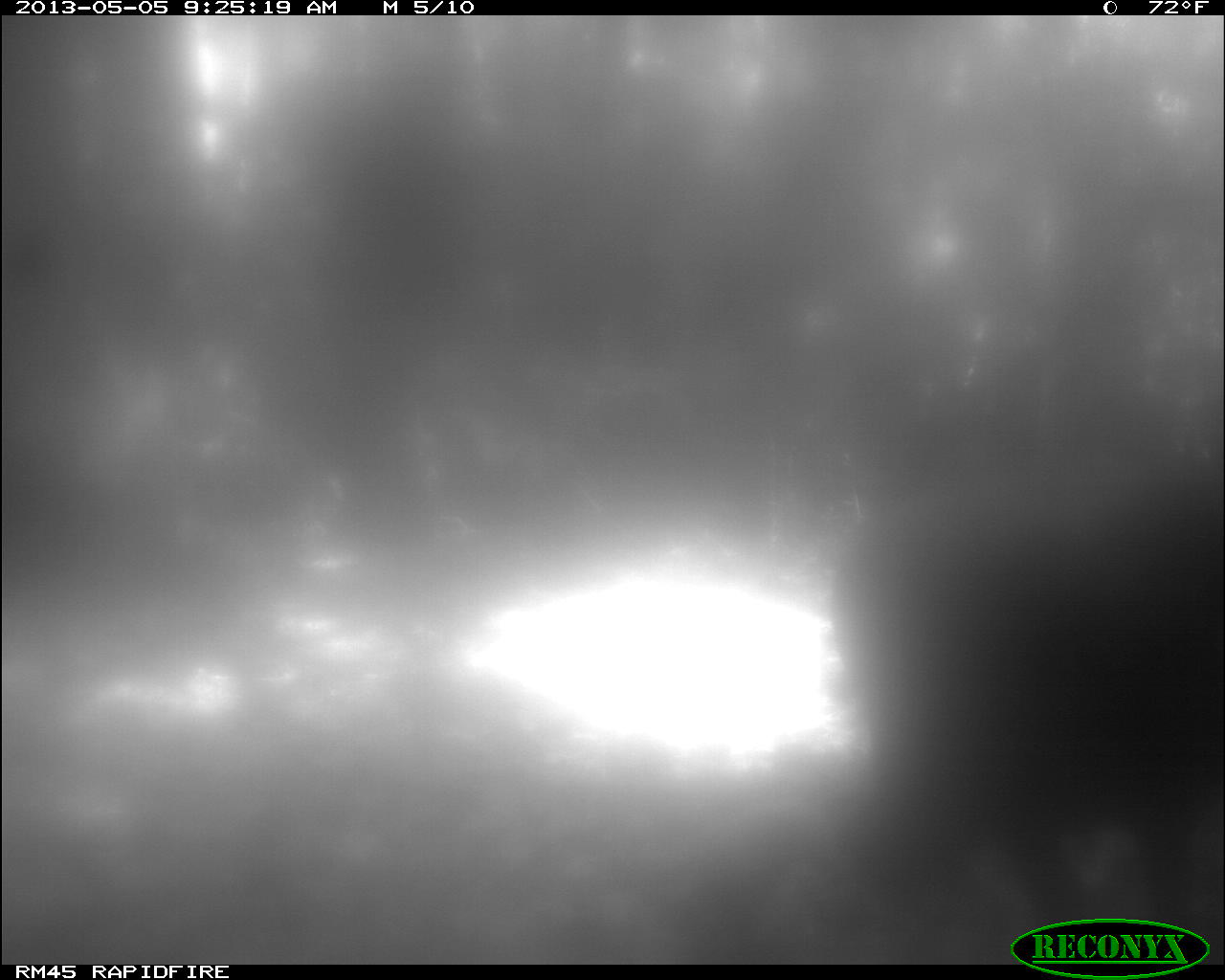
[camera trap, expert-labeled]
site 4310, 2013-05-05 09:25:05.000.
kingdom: Animalia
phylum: Chordata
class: Aves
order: Galliformes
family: Phasianidae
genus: Meleagris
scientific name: Meleagris ocellata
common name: ocellated turkey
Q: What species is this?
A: Meleagris ocellata (ocellated turkey).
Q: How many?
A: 2.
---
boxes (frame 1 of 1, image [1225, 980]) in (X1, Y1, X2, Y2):
meleagris ocellata: (825, 468, 1225, 957)